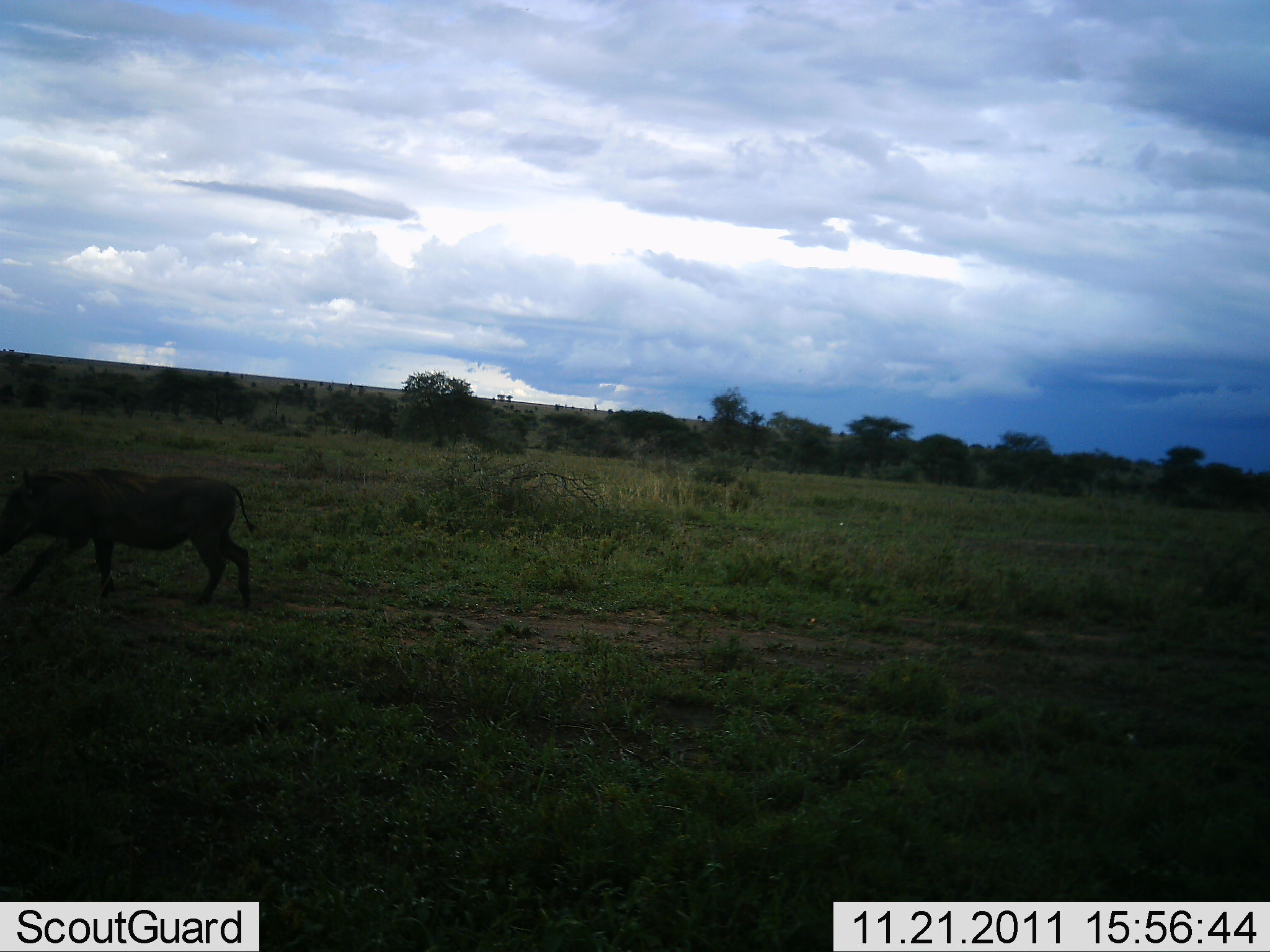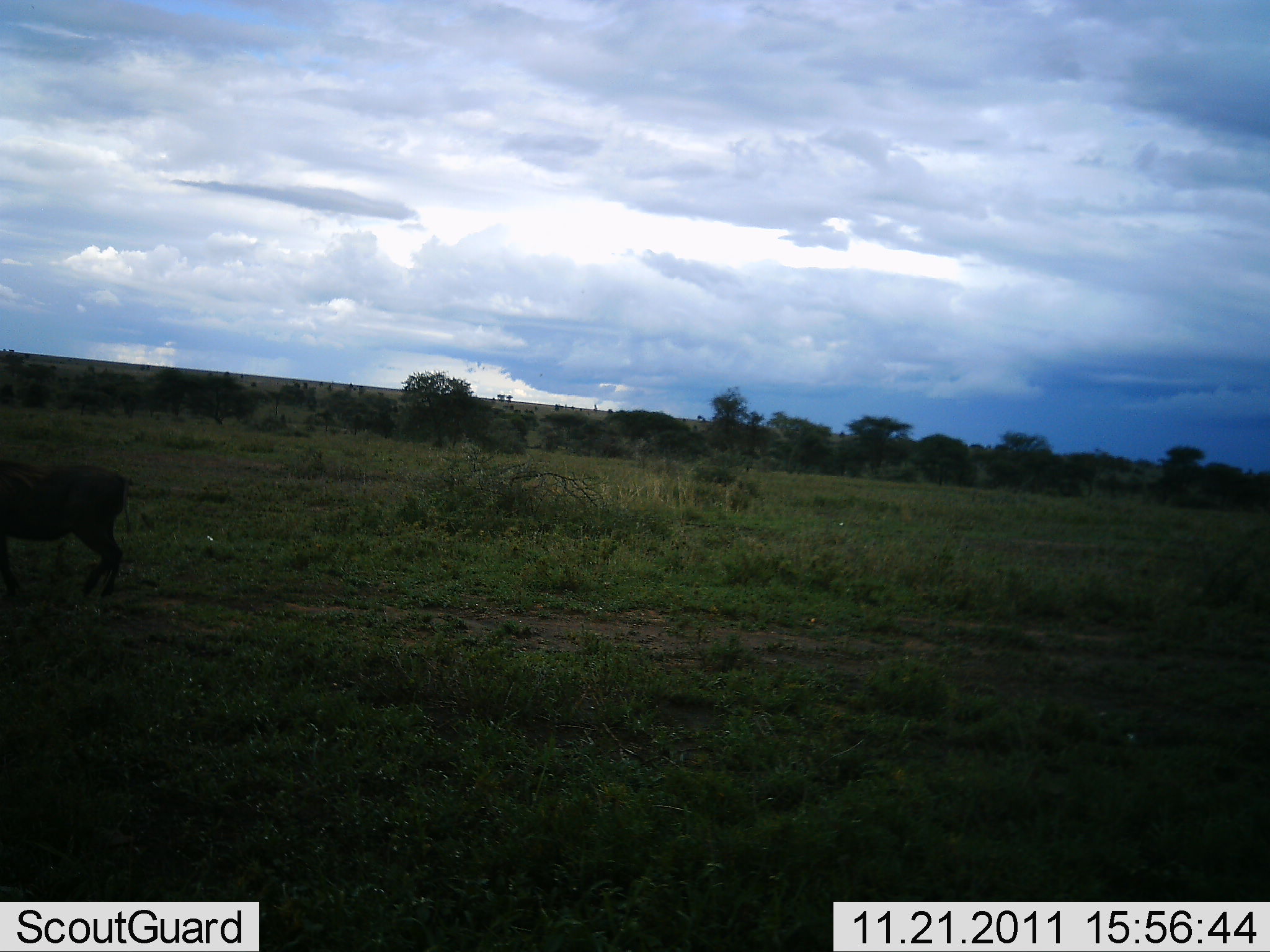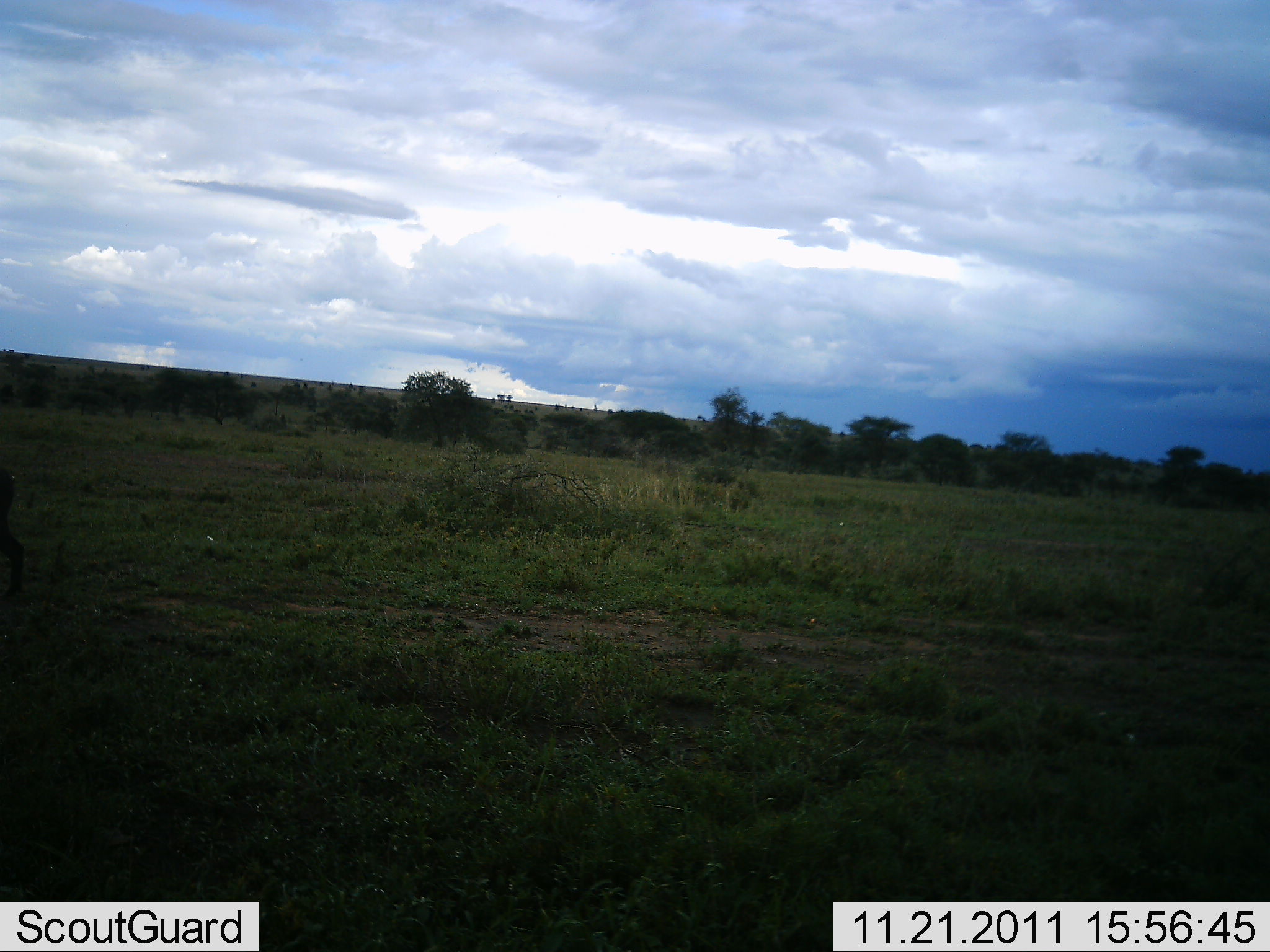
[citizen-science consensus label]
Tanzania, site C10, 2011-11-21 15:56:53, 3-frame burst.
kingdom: Animalia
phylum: Chordata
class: Mammalia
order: Artiodactyla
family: Suidae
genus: Phacochoerus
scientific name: Phacochoerus africanus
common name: warthog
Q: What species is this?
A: Warthog (Phacochoerus africanus).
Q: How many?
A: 1.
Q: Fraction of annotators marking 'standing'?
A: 8%.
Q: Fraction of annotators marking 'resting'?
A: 0%.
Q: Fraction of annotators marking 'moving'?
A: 100%.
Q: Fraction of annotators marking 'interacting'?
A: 0%.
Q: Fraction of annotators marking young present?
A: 0%.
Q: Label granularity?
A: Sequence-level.